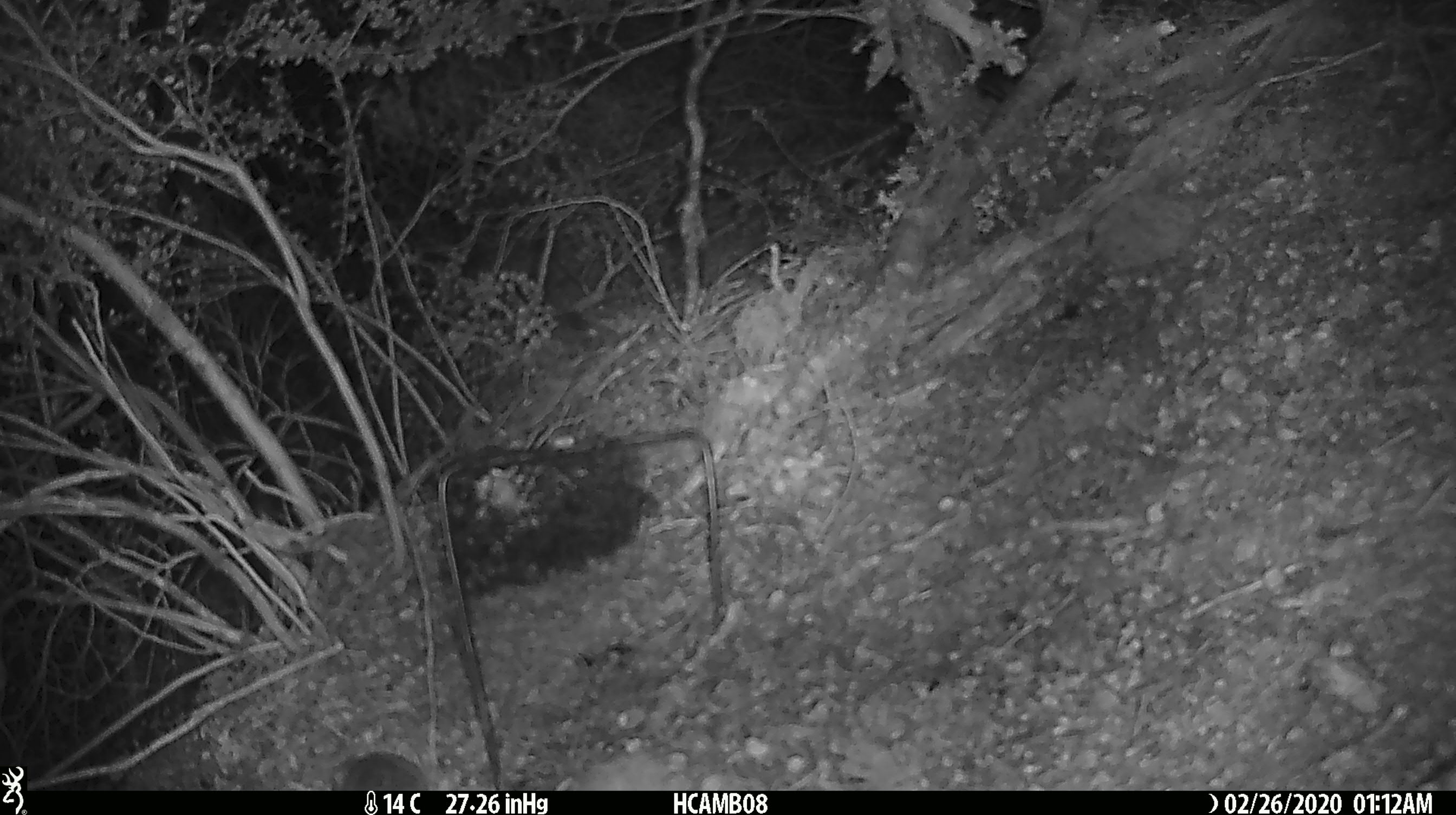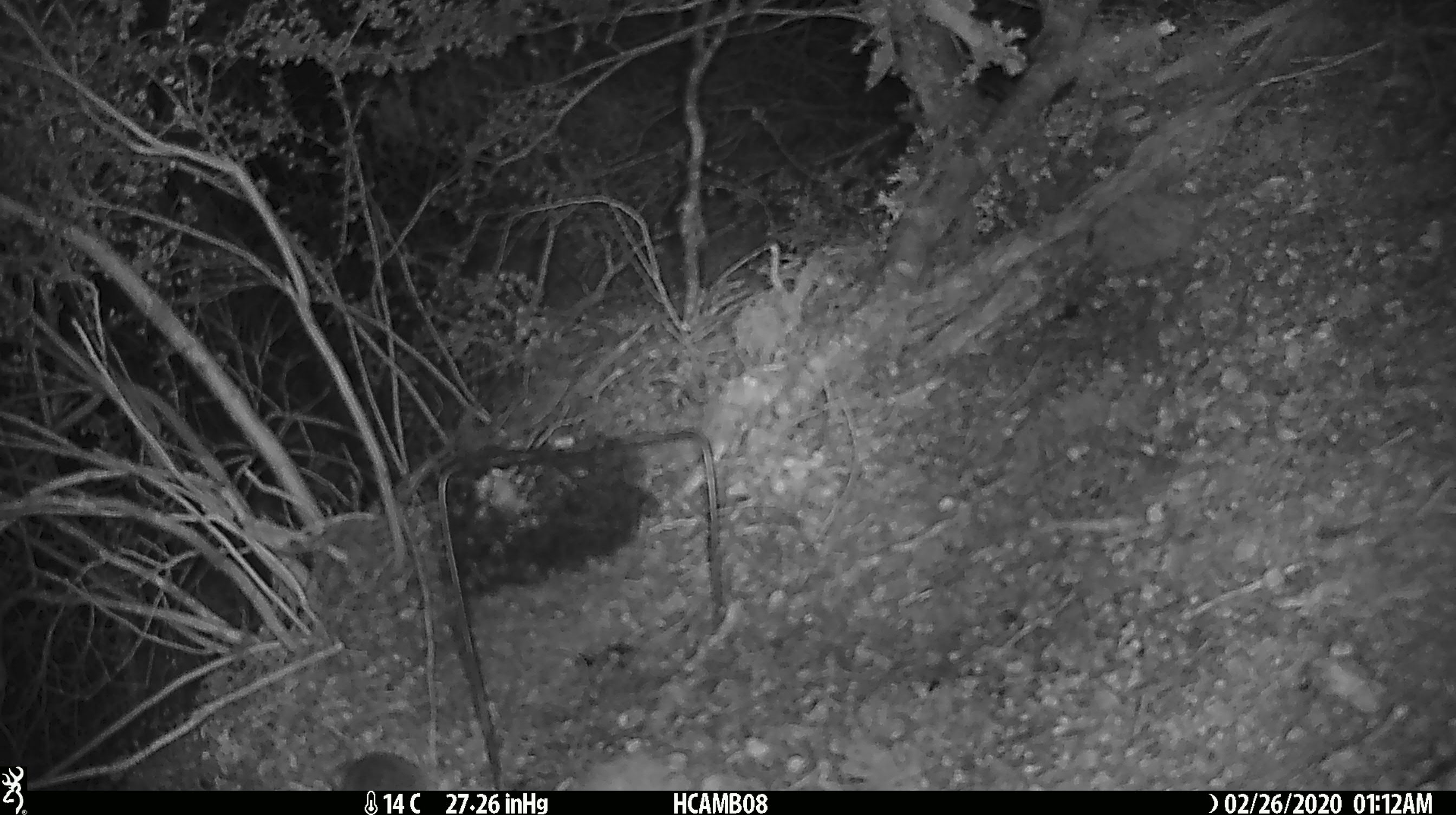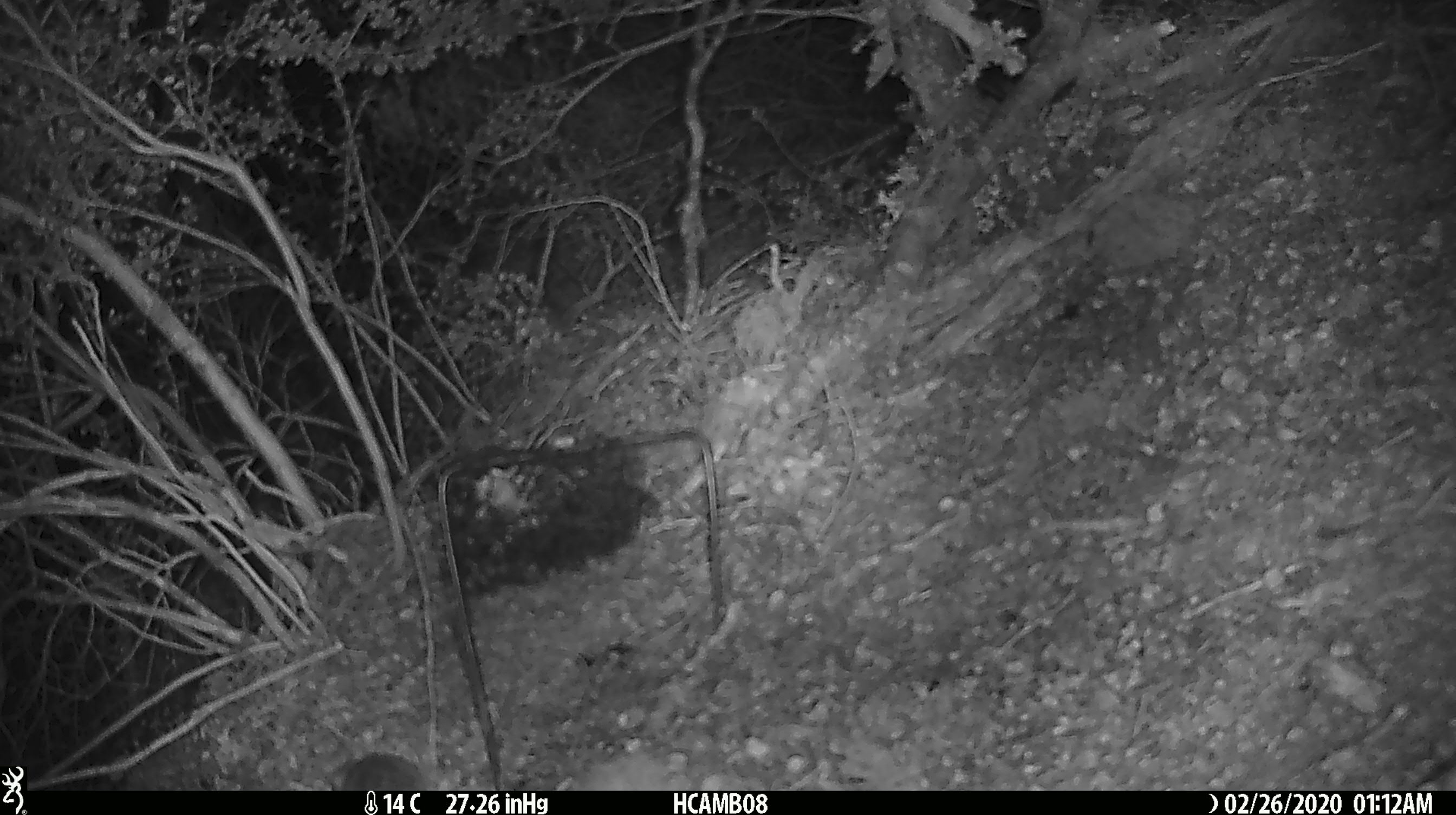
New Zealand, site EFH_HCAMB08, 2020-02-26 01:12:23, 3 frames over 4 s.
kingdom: Animalia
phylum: Chordata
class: Mammalia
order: Rodentia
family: Muridae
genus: Mus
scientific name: Mus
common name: mouse